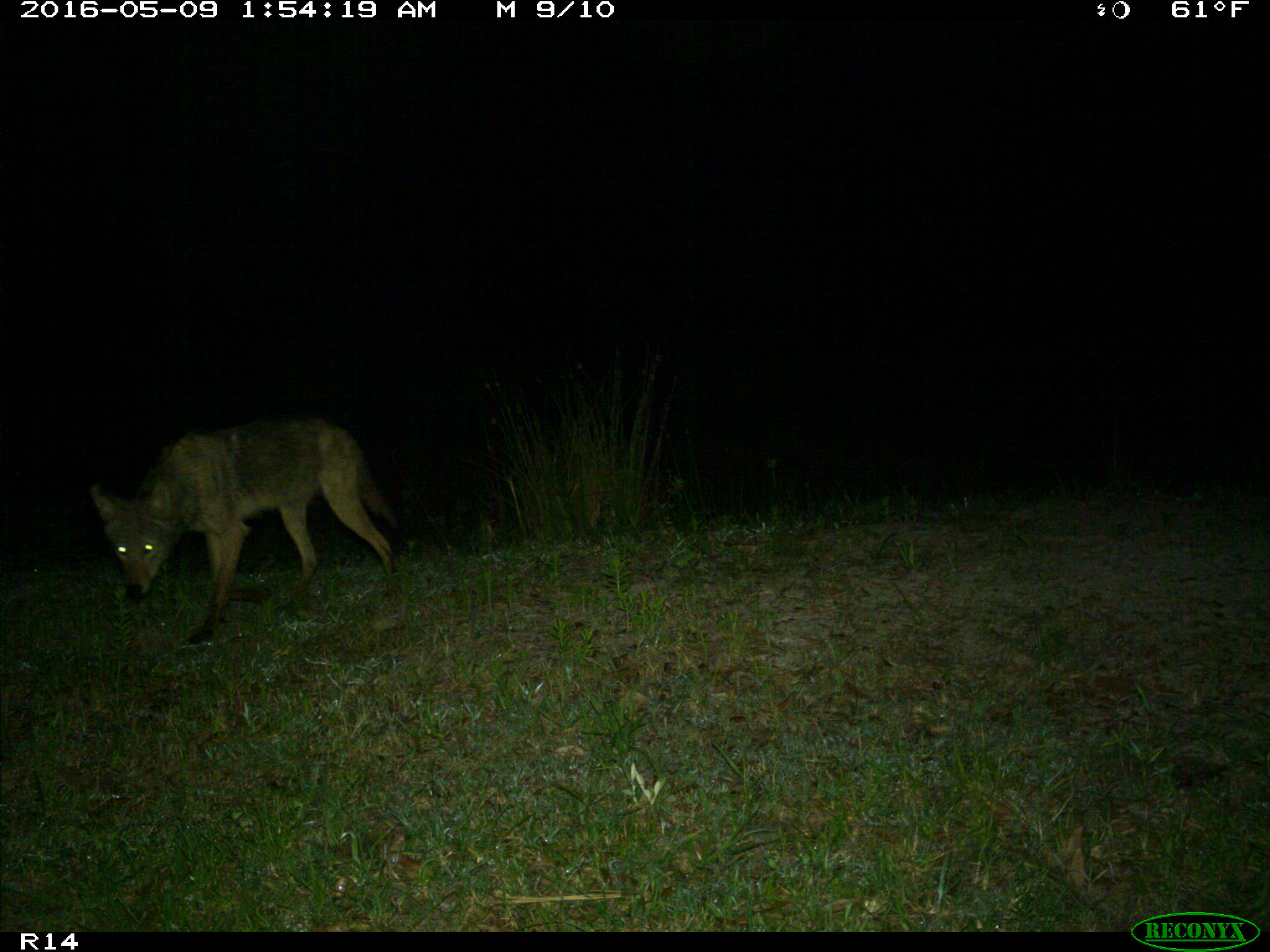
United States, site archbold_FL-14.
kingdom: Animalia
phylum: Chordata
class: Mammalia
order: Carnivora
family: Canidae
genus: Canis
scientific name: Canis latrans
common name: coyote